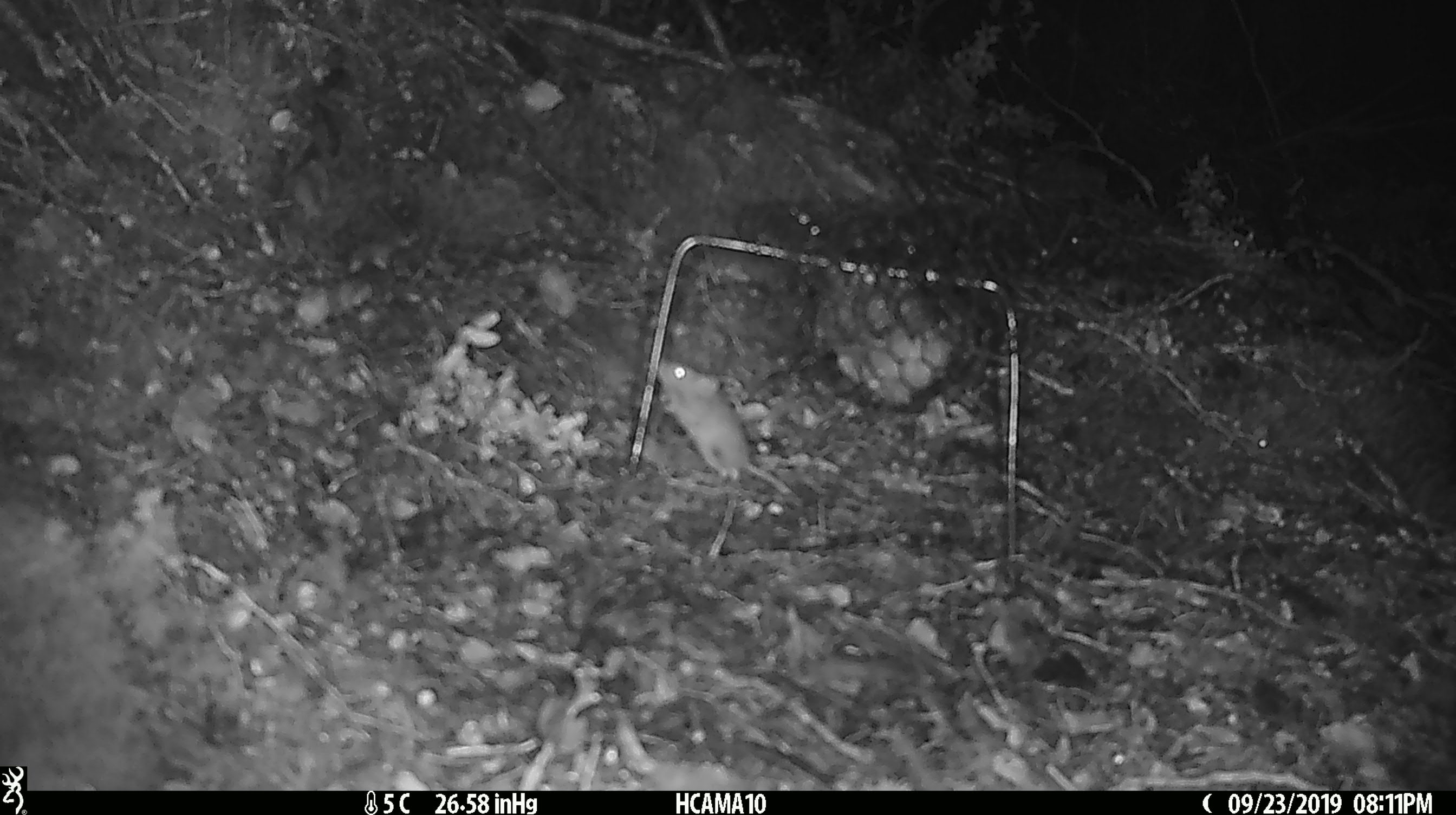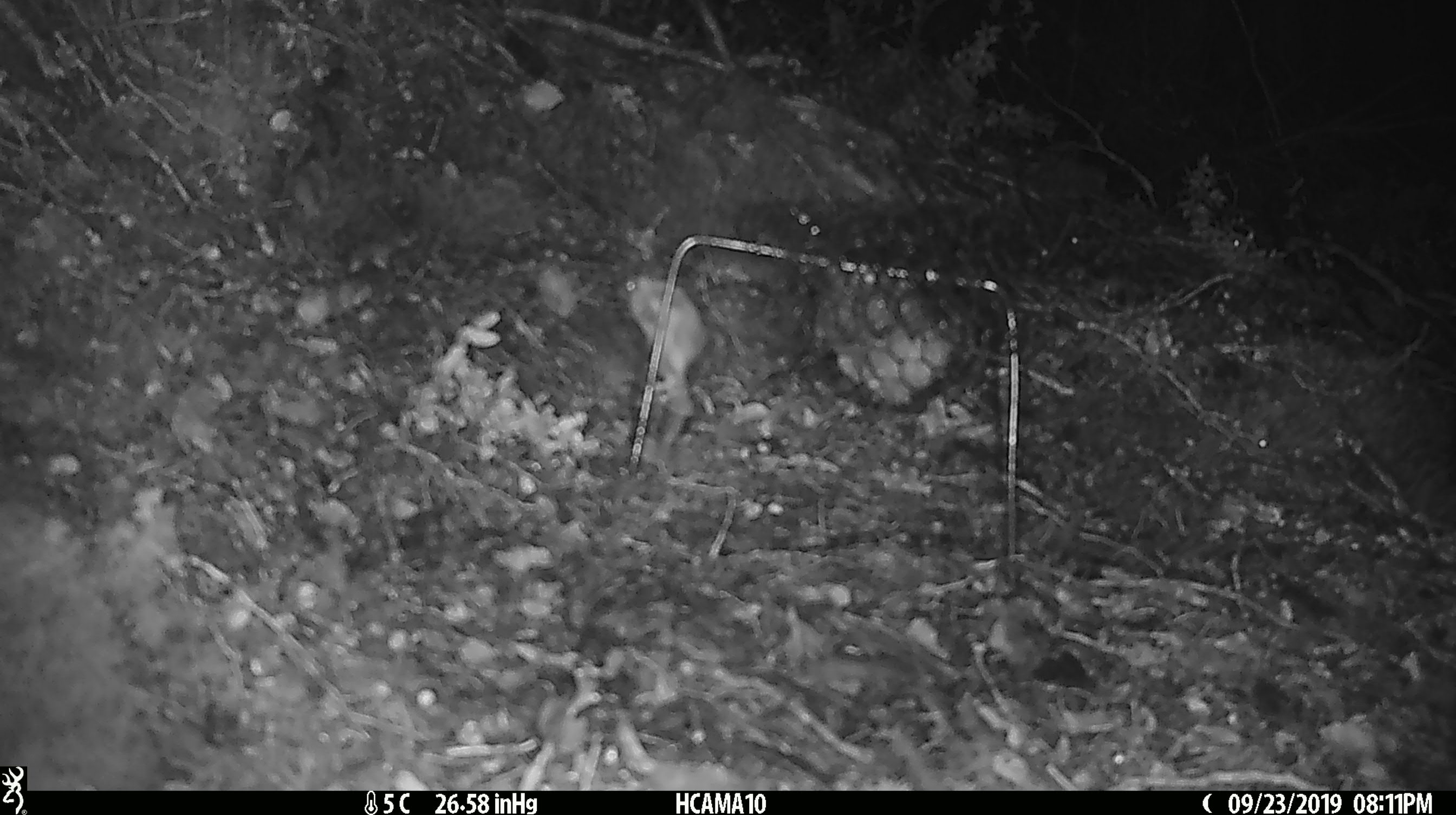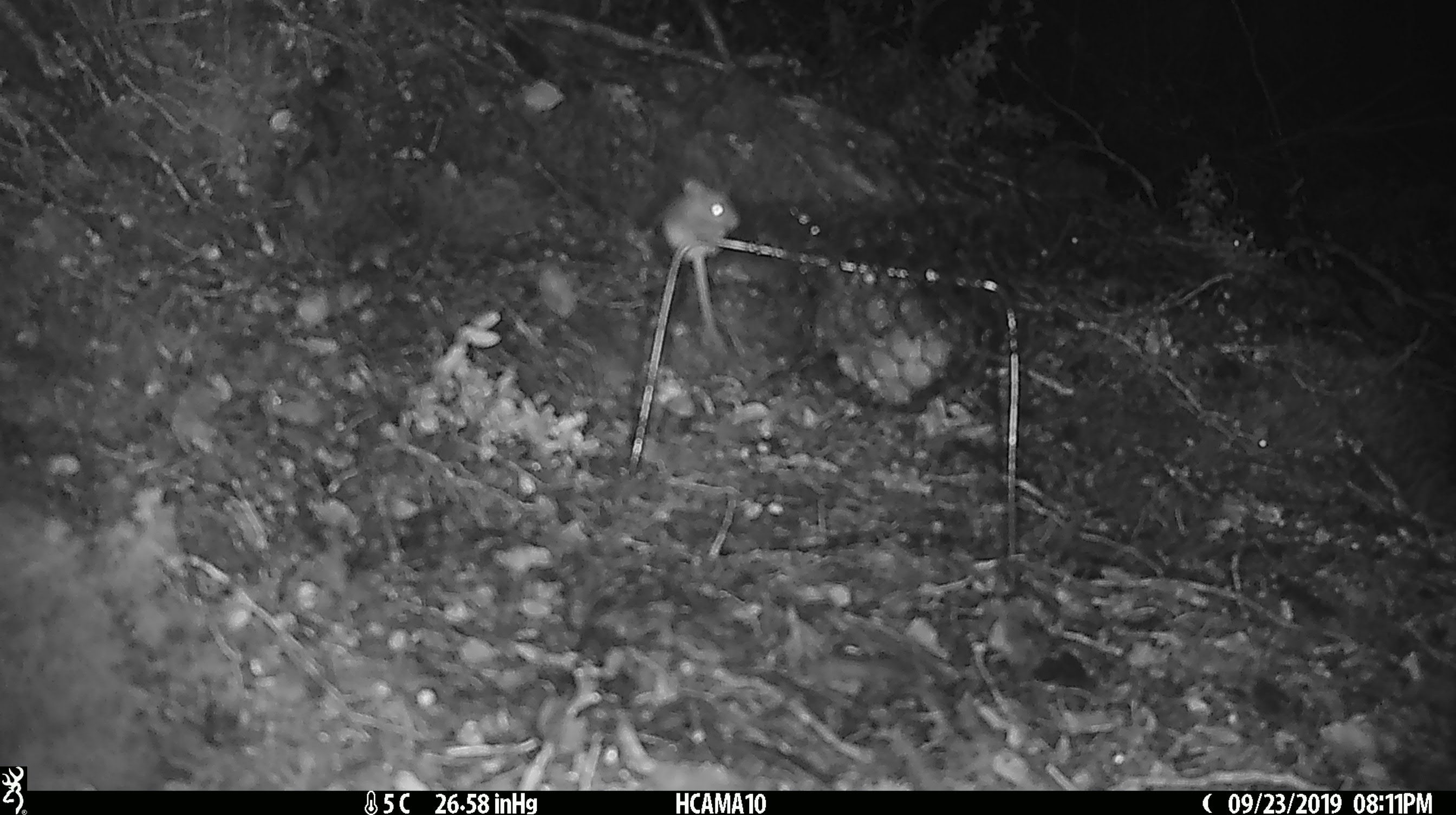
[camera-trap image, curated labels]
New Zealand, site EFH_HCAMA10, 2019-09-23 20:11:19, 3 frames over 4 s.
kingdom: Animalia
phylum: Chordata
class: Mammalia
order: Rodentia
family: Muridae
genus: Mus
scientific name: Mus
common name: mouse